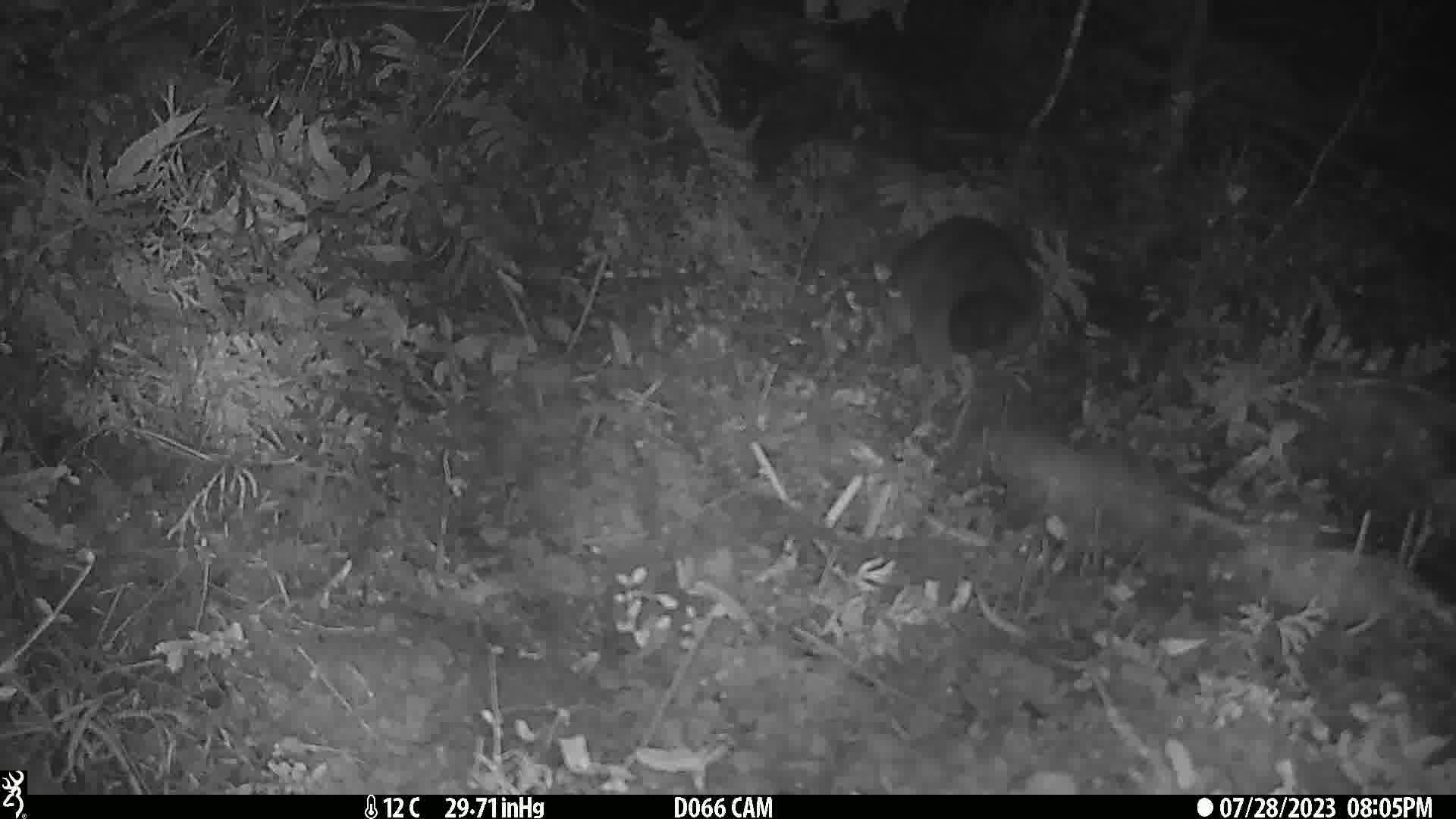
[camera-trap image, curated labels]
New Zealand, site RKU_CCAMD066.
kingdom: Animalia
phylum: Chordata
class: Mammalia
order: Diprotodontia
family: Phalangeridae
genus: Trichosurus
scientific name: Trichosurus vulpecula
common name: common brushtail possum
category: possum